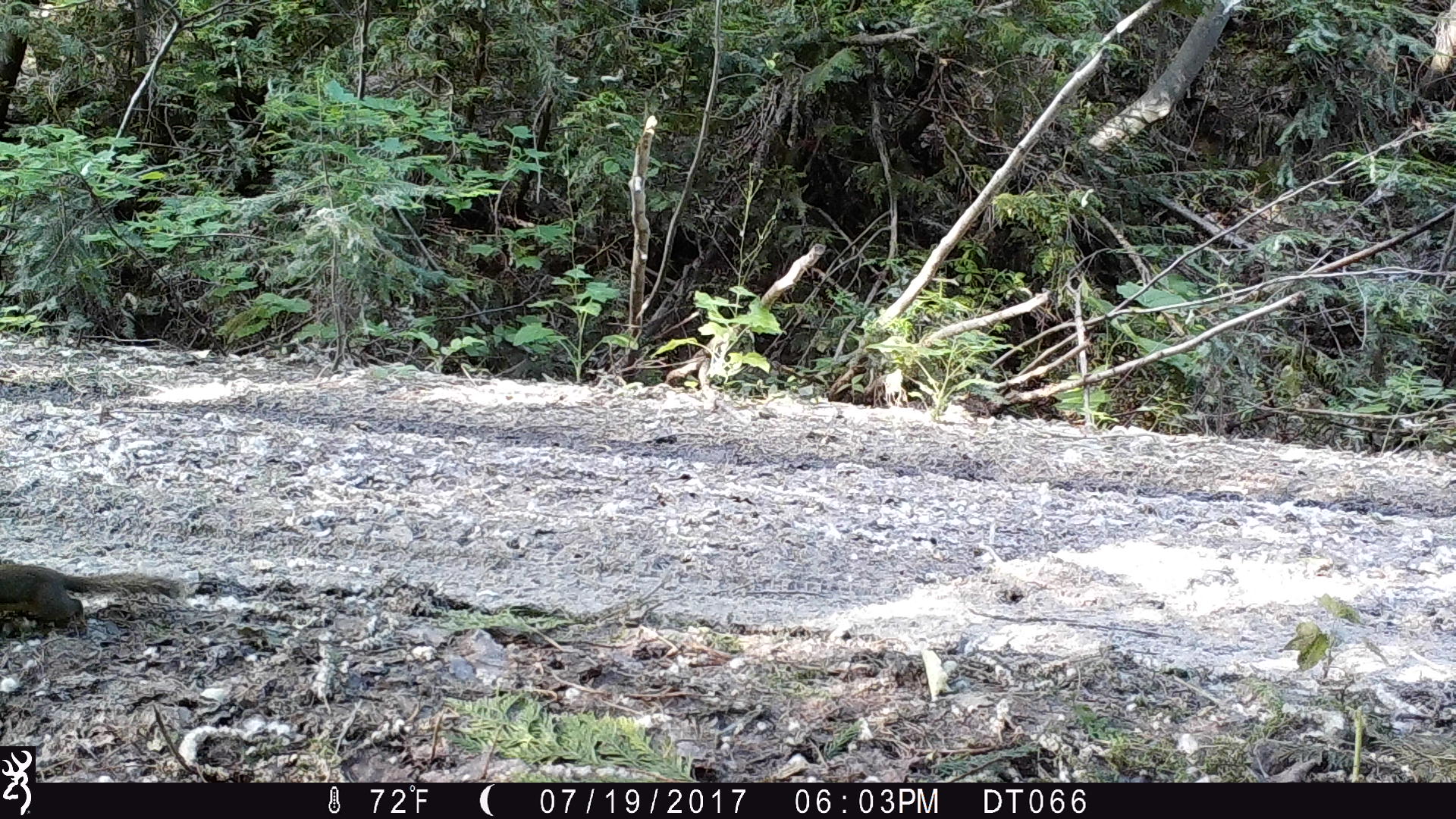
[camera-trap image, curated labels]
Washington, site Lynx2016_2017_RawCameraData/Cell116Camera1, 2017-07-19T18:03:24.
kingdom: Animalia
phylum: Chordata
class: Mammalia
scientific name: Mammalia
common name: small mammal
Small mammal (Mammalia). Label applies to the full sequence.